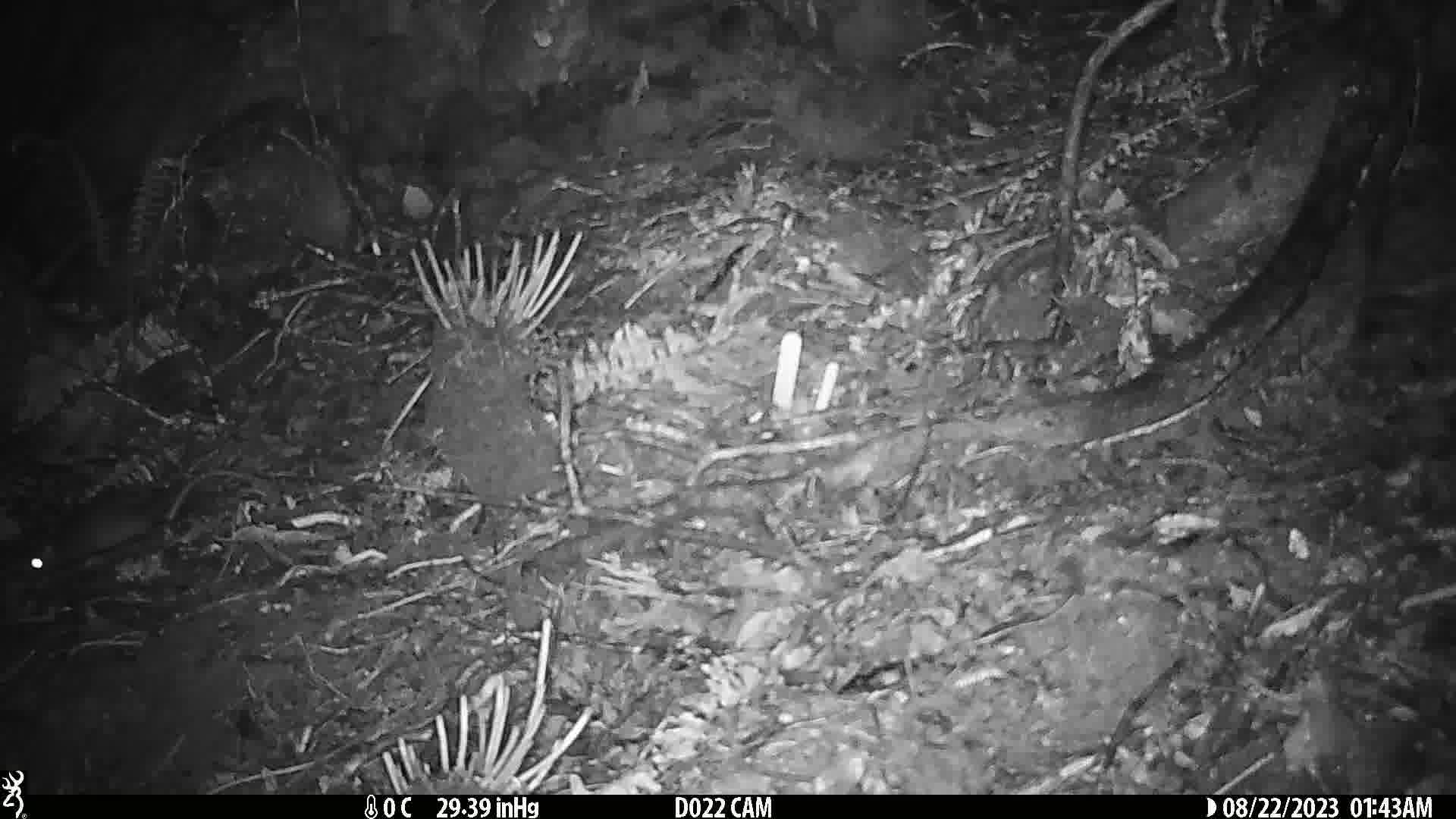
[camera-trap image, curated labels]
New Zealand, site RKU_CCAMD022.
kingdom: Animalia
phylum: Chordata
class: Mammalia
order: Rodentia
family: Muridae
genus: Rattus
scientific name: Rattus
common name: rat